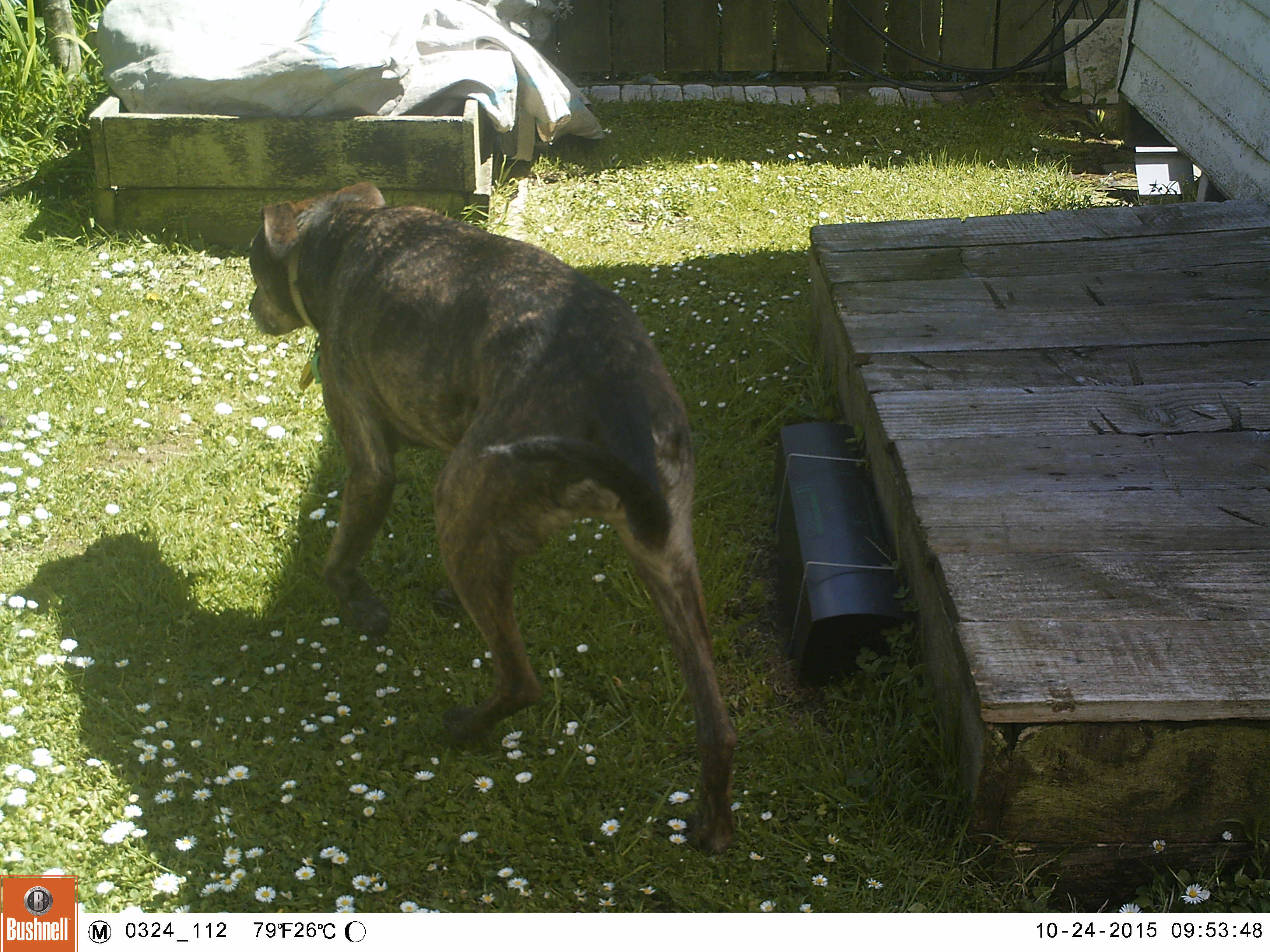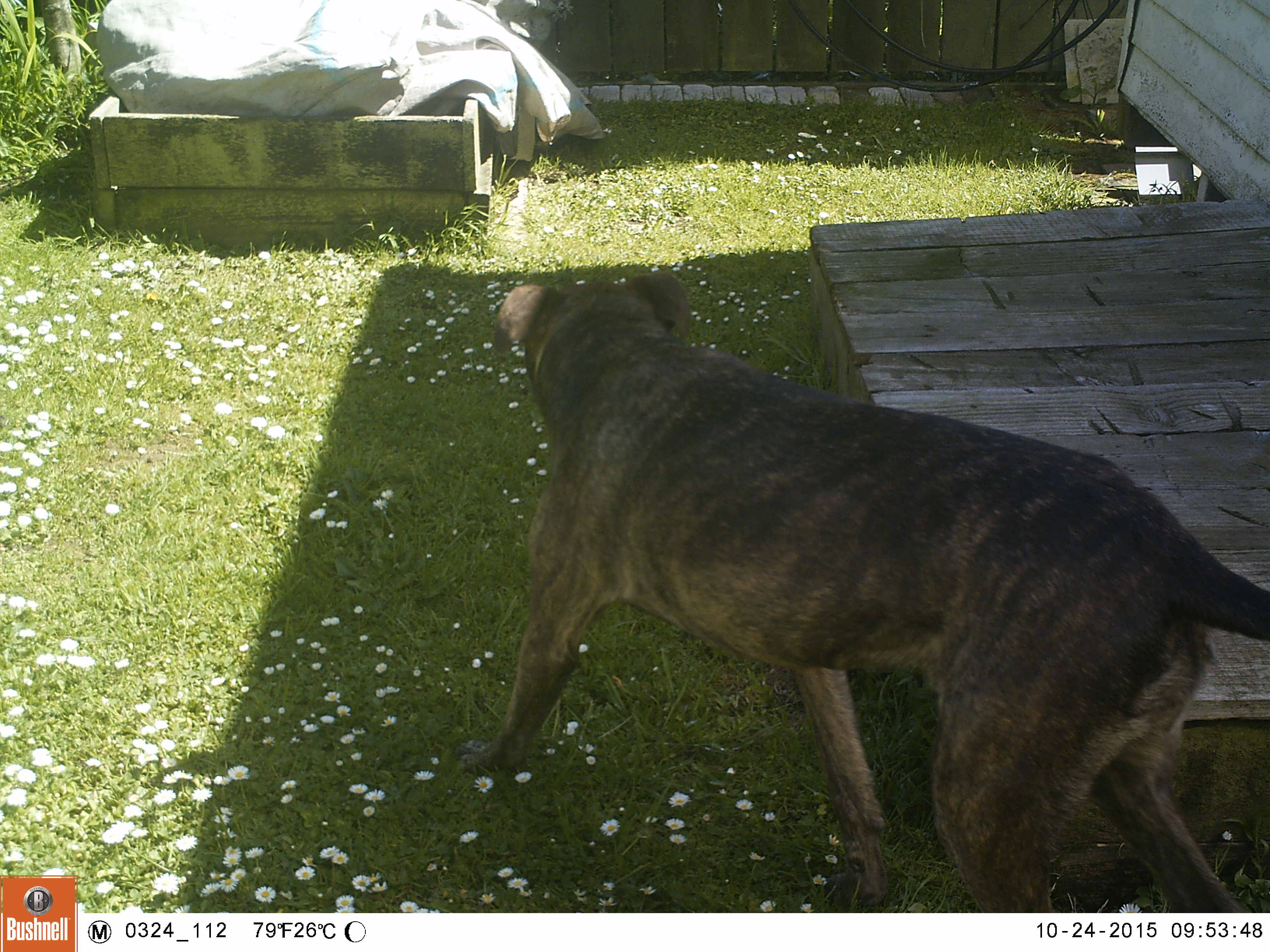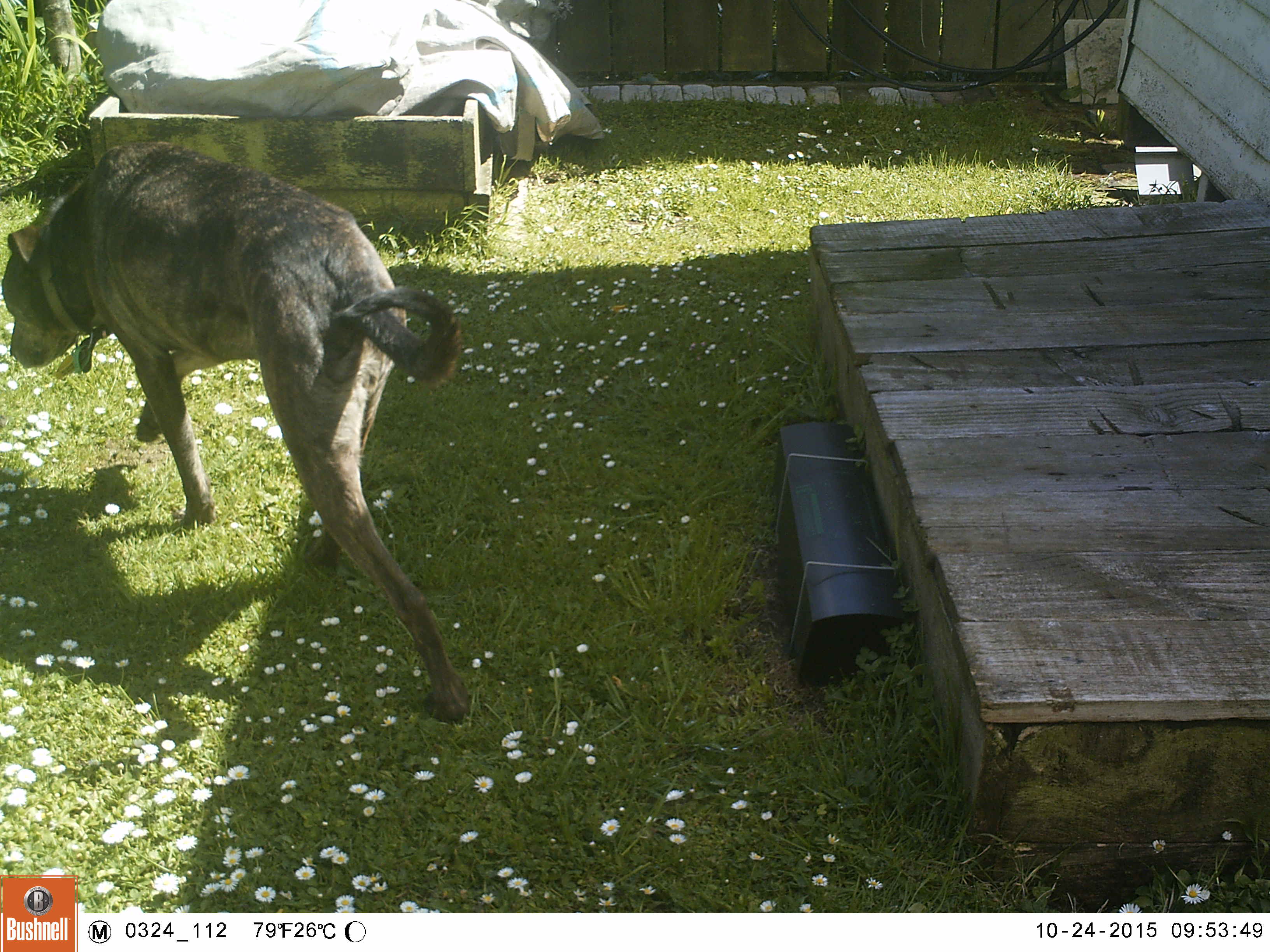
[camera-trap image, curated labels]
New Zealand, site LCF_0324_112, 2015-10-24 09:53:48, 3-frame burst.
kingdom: Animalia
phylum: Chordata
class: Mammalia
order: Carnivora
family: Canidae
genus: Canis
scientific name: Canis familiaris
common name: domestic dog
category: dog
Dog (domestic dog) (Canis familiaris).